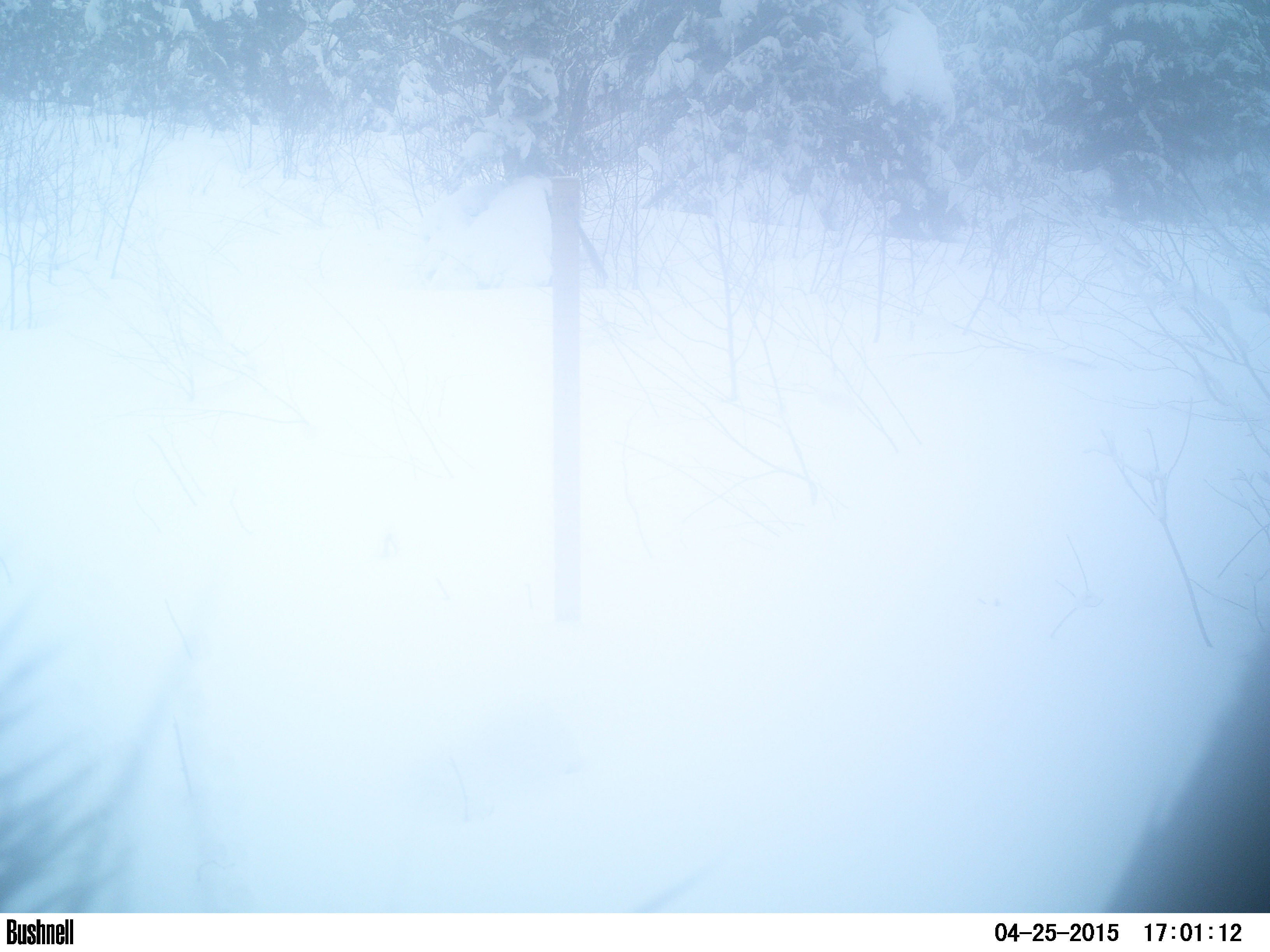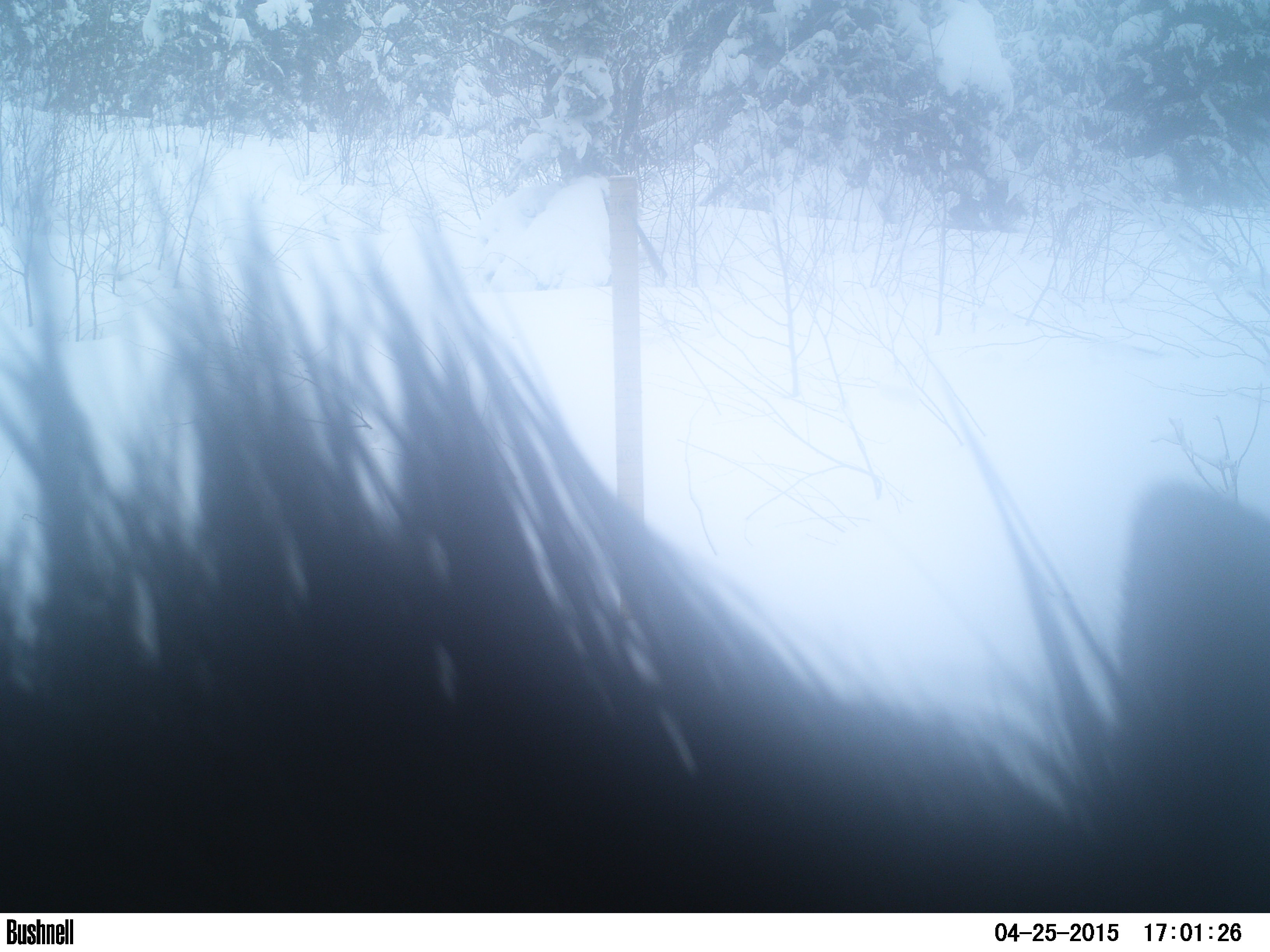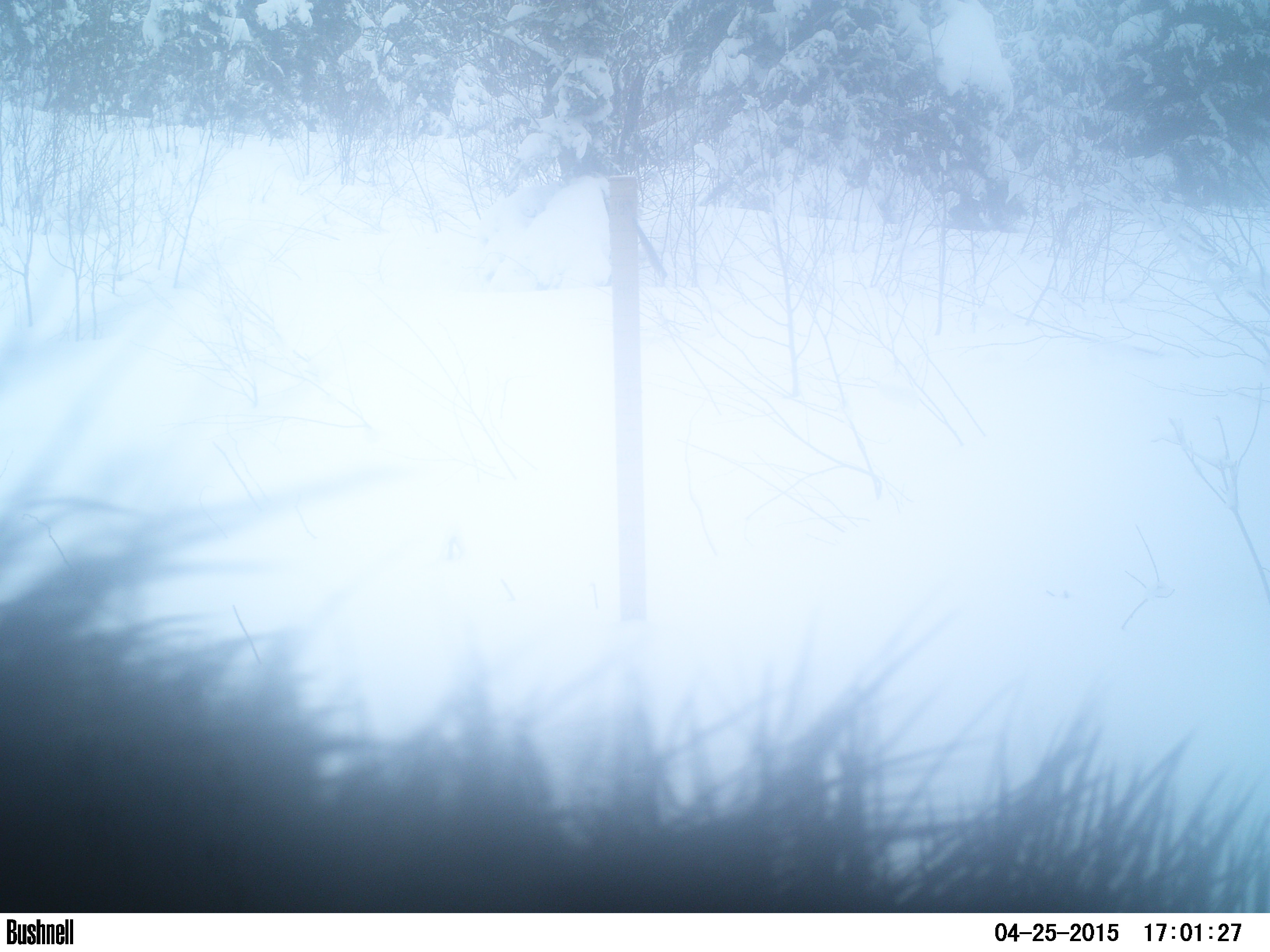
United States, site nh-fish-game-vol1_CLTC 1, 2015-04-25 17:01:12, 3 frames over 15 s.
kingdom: Animalia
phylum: Chordata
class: Mammalia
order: Artiodactyla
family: Cervidae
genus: Alces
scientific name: Alces alces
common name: moose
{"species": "moose (Alces alces)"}